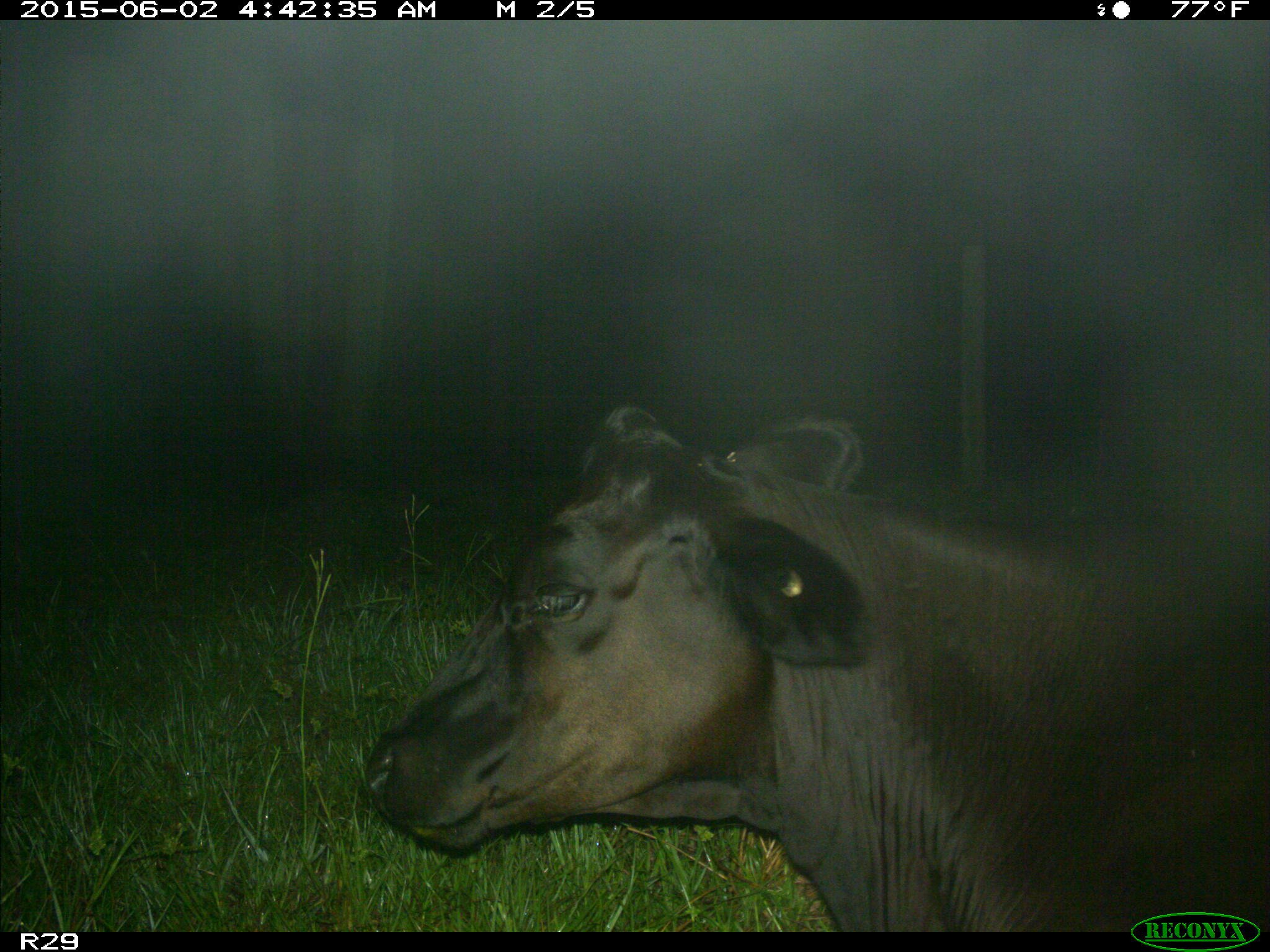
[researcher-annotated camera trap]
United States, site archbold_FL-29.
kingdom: Animalia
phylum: Chordata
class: Mammalia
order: Artiodactyla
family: Bovidae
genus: Bos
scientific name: Bos taurus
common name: domestic cow